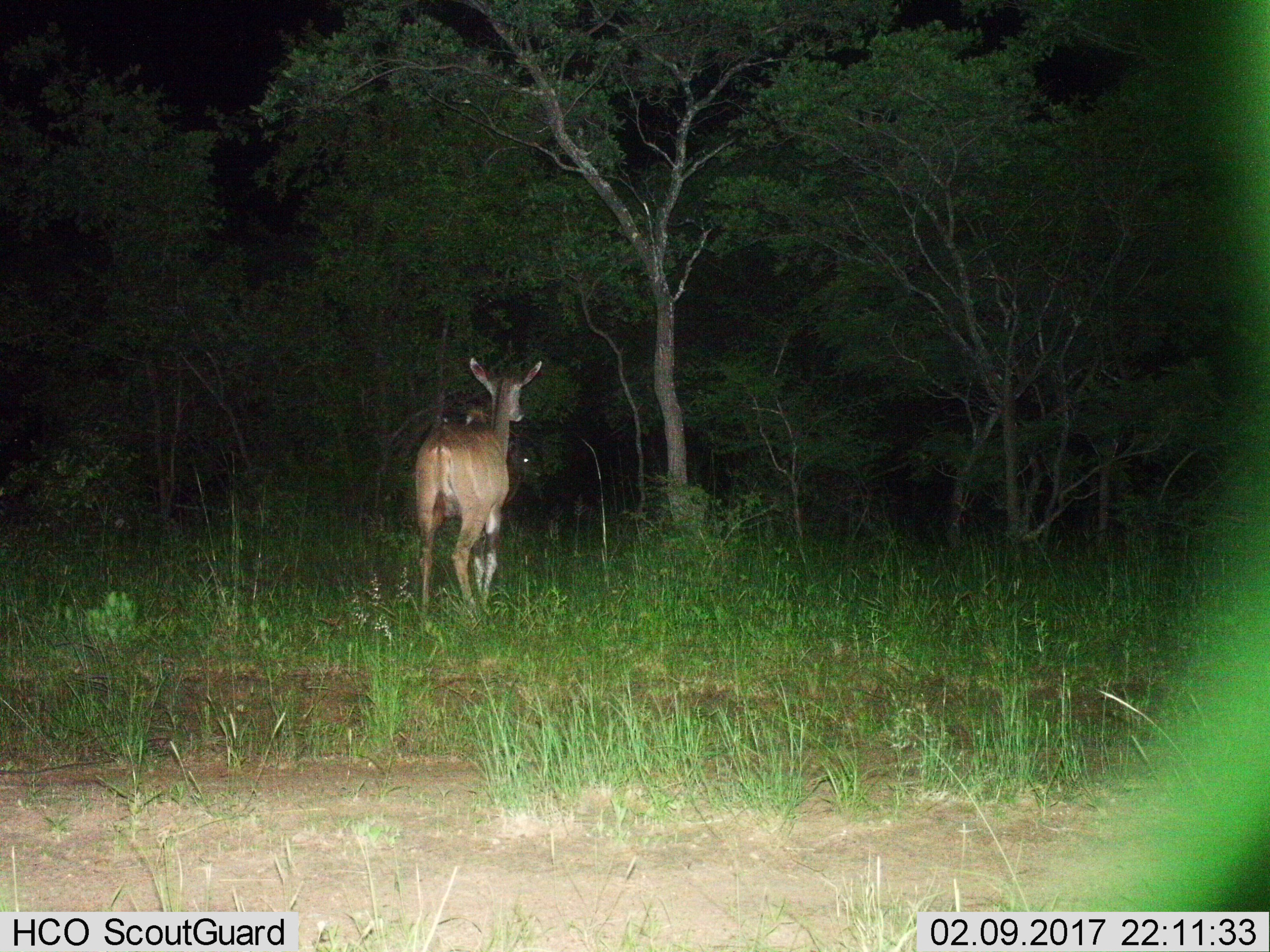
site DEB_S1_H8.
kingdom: Animalia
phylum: Chordata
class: Mammalia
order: Artiodactyla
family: Bovidae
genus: Tragelaphus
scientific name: Tragelaphus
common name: kudu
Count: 2.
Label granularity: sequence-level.